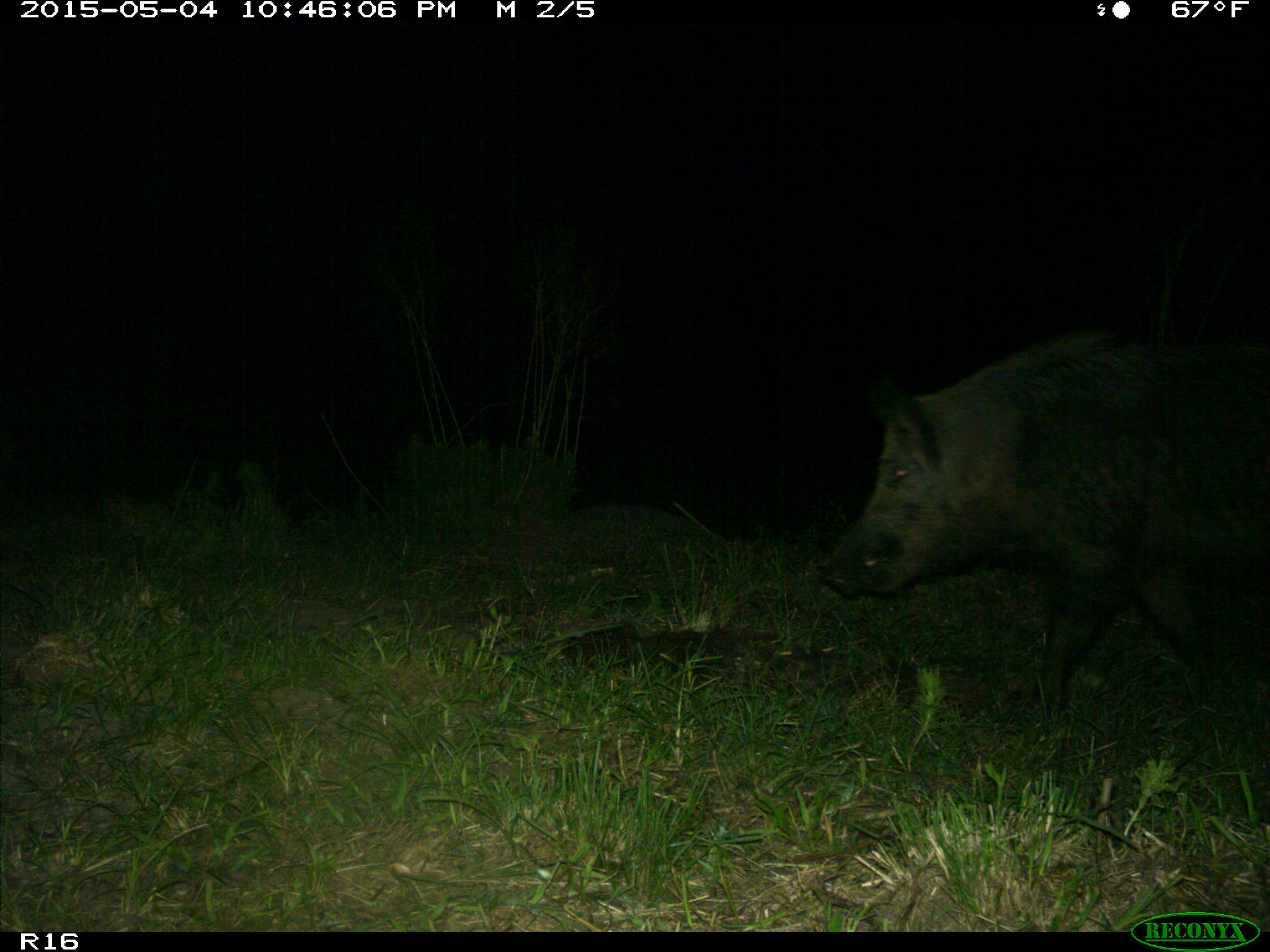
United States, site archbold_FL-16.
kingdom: Animalia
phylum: Chordata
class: Mammalia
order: Artiodactyla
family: Suidae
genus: Sus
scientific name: Sus scrofa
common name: wild boar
Sus scrofa (wild boar).